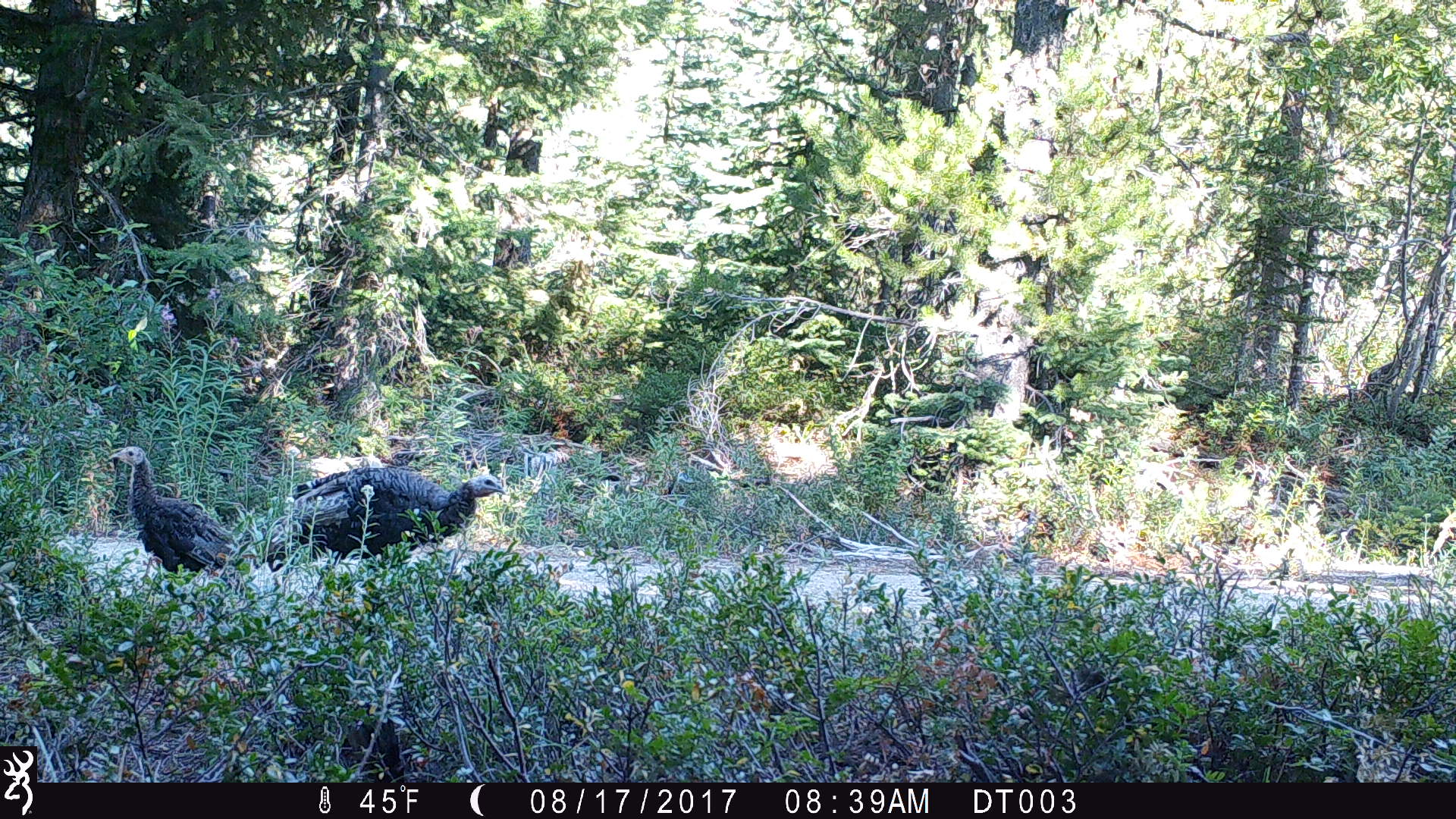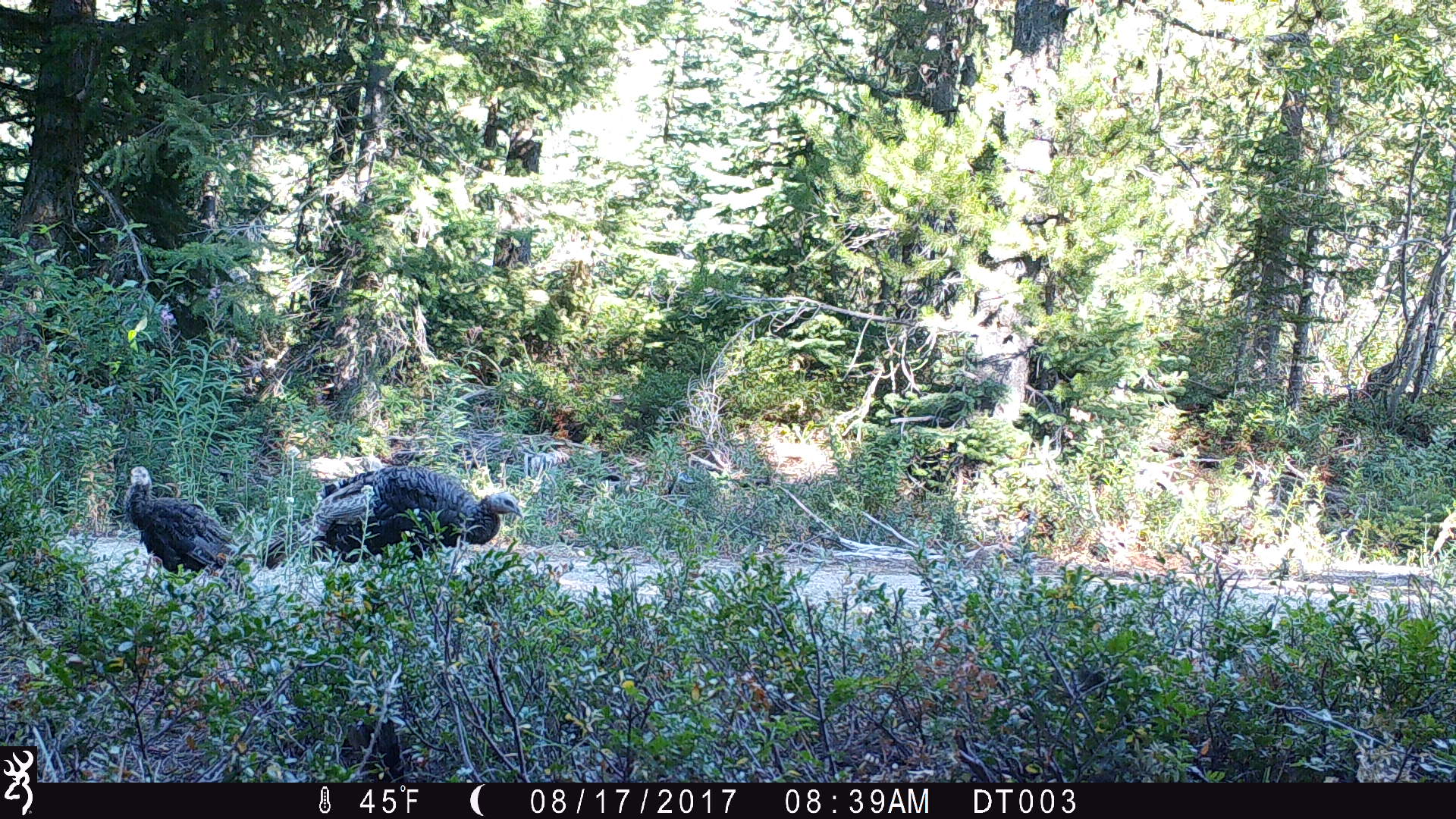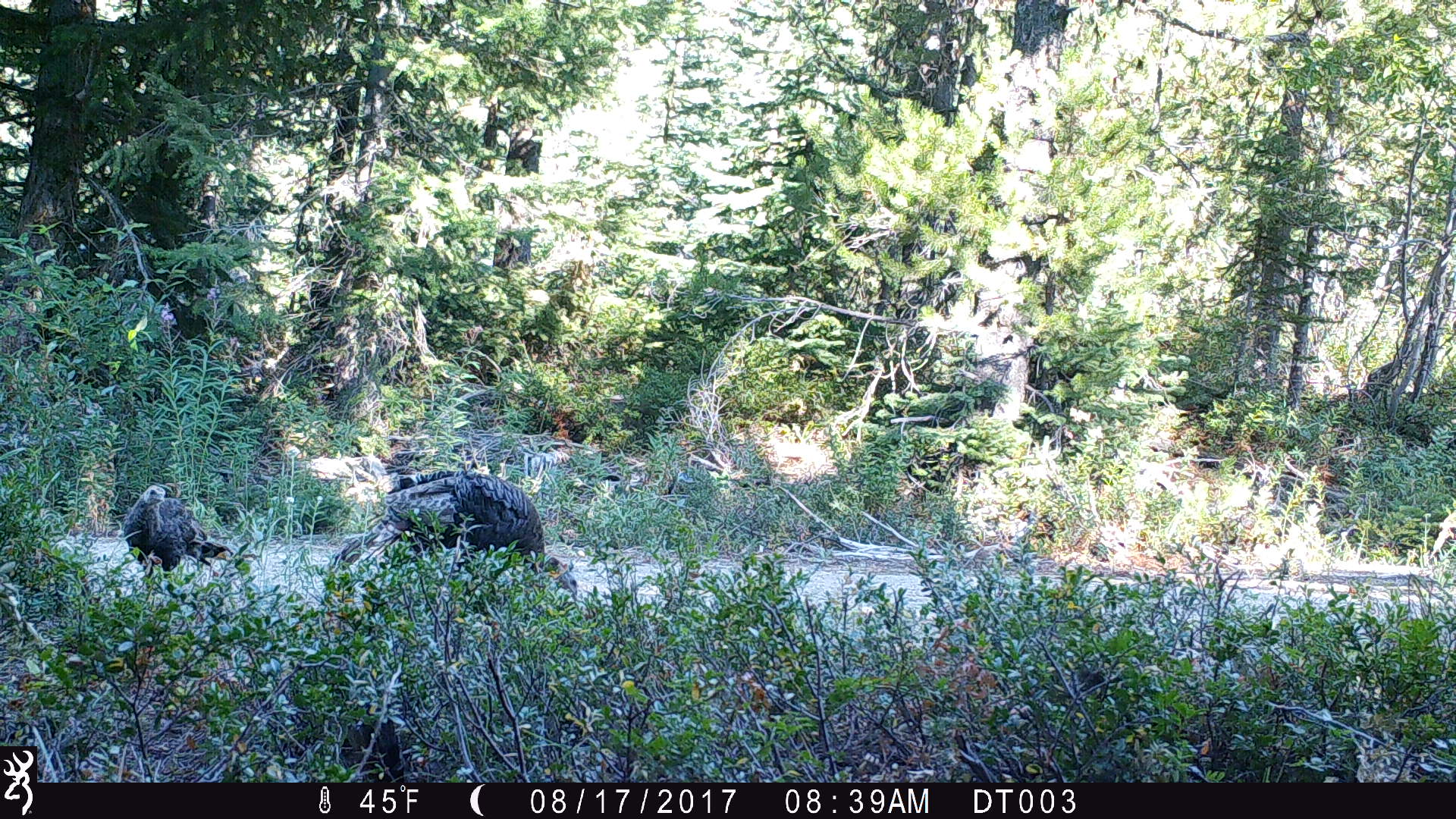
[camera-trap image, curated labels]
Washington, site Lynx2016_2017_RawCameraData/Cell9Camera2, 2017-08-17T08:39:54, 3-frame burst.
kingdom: Animalia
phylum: Chordata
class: Aves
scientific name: Aves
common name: birds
Aves (birds). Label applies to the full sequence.